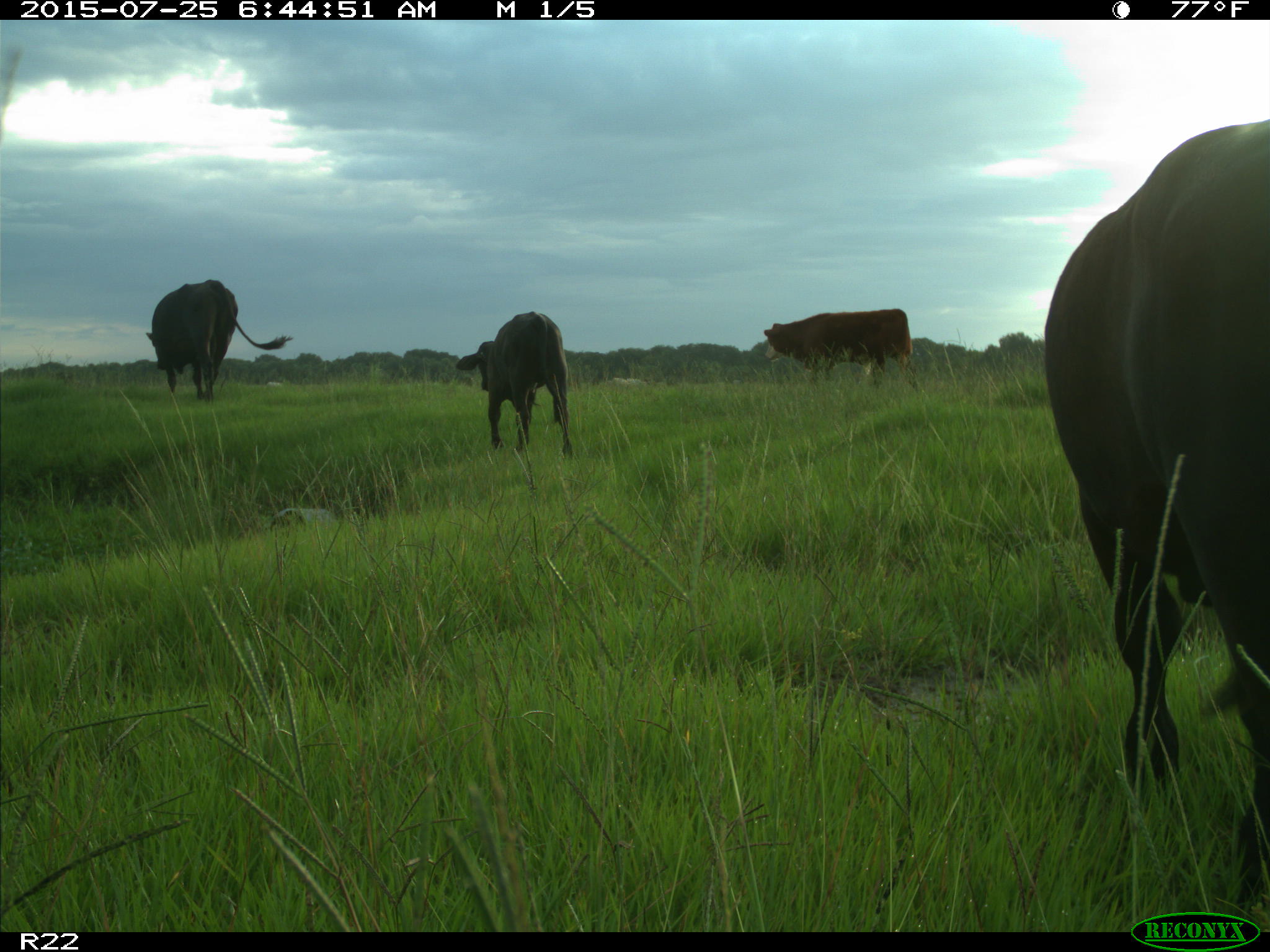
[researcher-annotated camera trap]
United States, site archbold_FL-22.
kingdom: Animalia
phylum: Chordata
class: Mammalia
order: Artiodactyla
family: Bovidae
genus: Bos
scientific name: Bos taurus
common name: domestic cow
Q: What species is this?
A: Bos taurus (domestic cow).